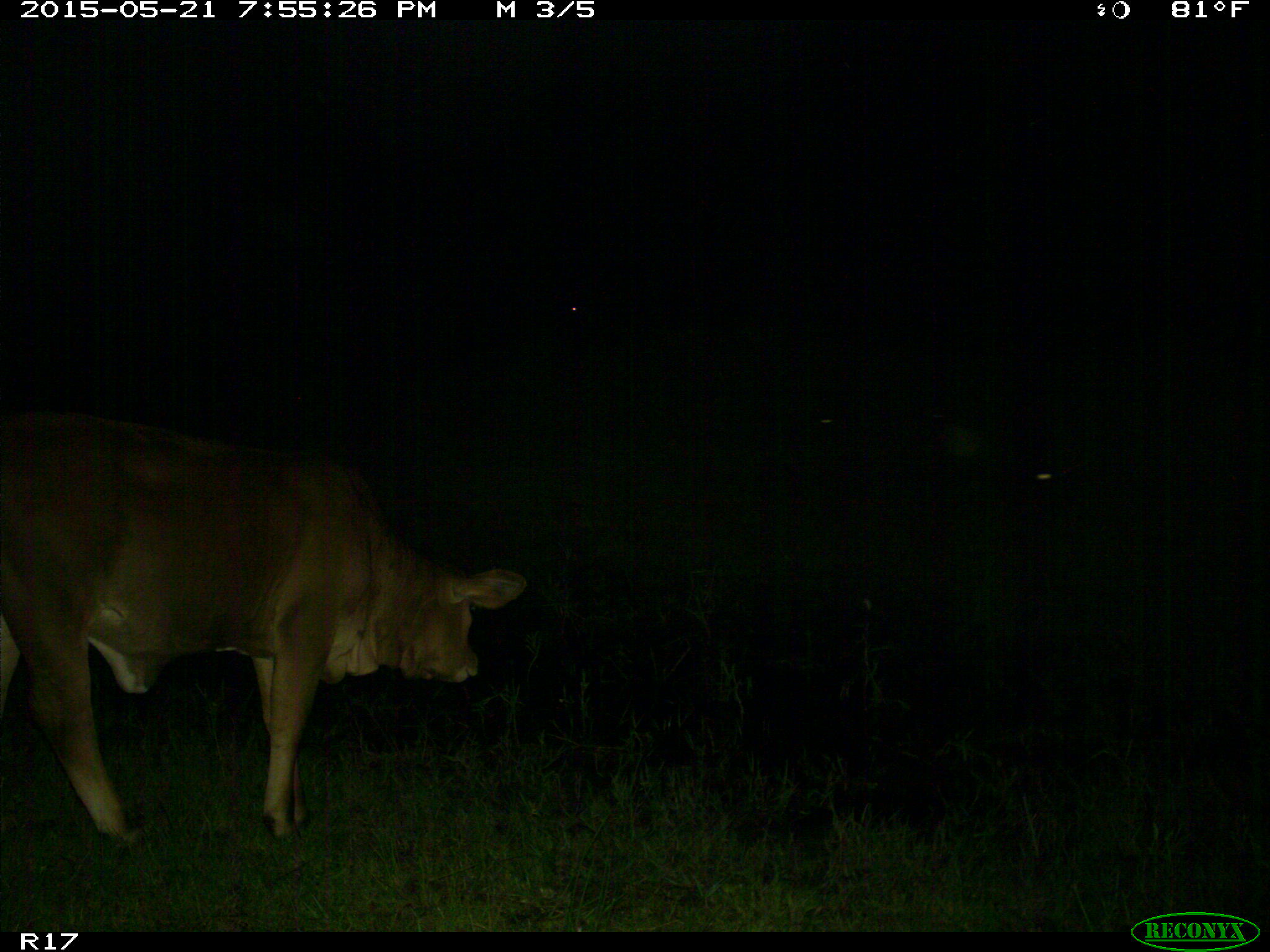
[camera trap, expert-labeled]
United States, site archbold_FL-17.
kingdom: Animalia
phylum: Chordata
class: Mammalia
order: Artiodactyla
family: Bovidae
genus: Bos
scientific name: Bos taurus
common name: domestic cow